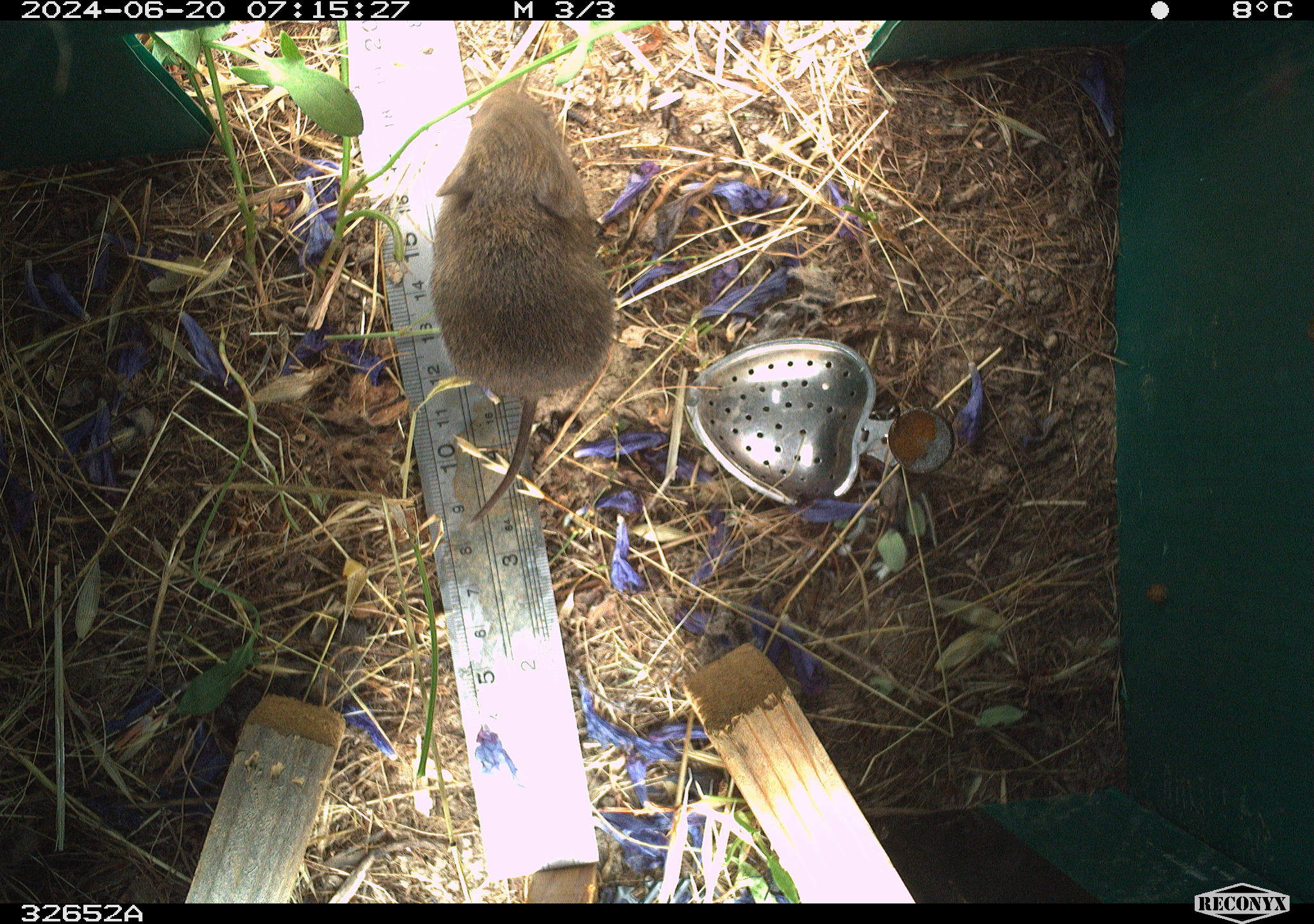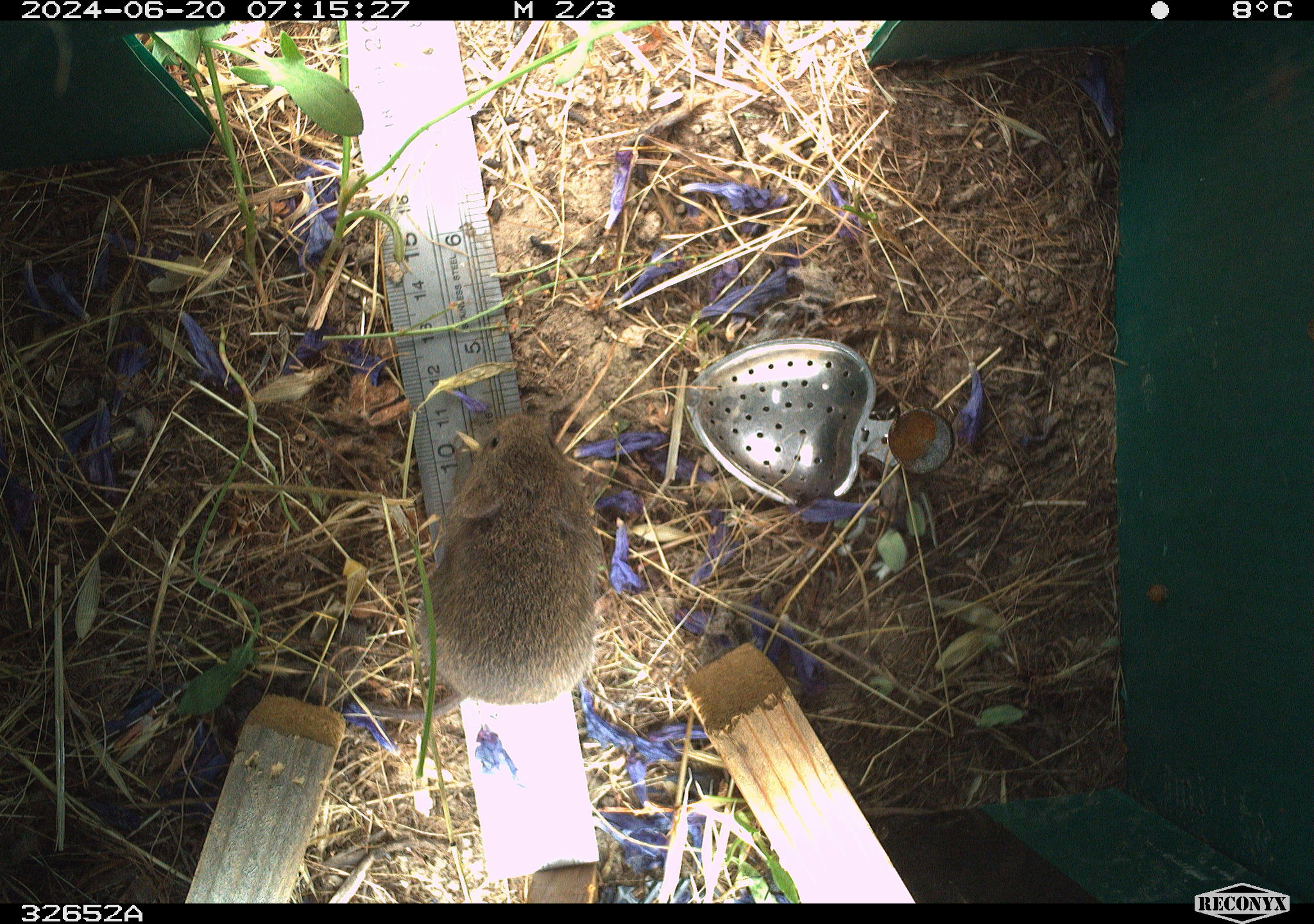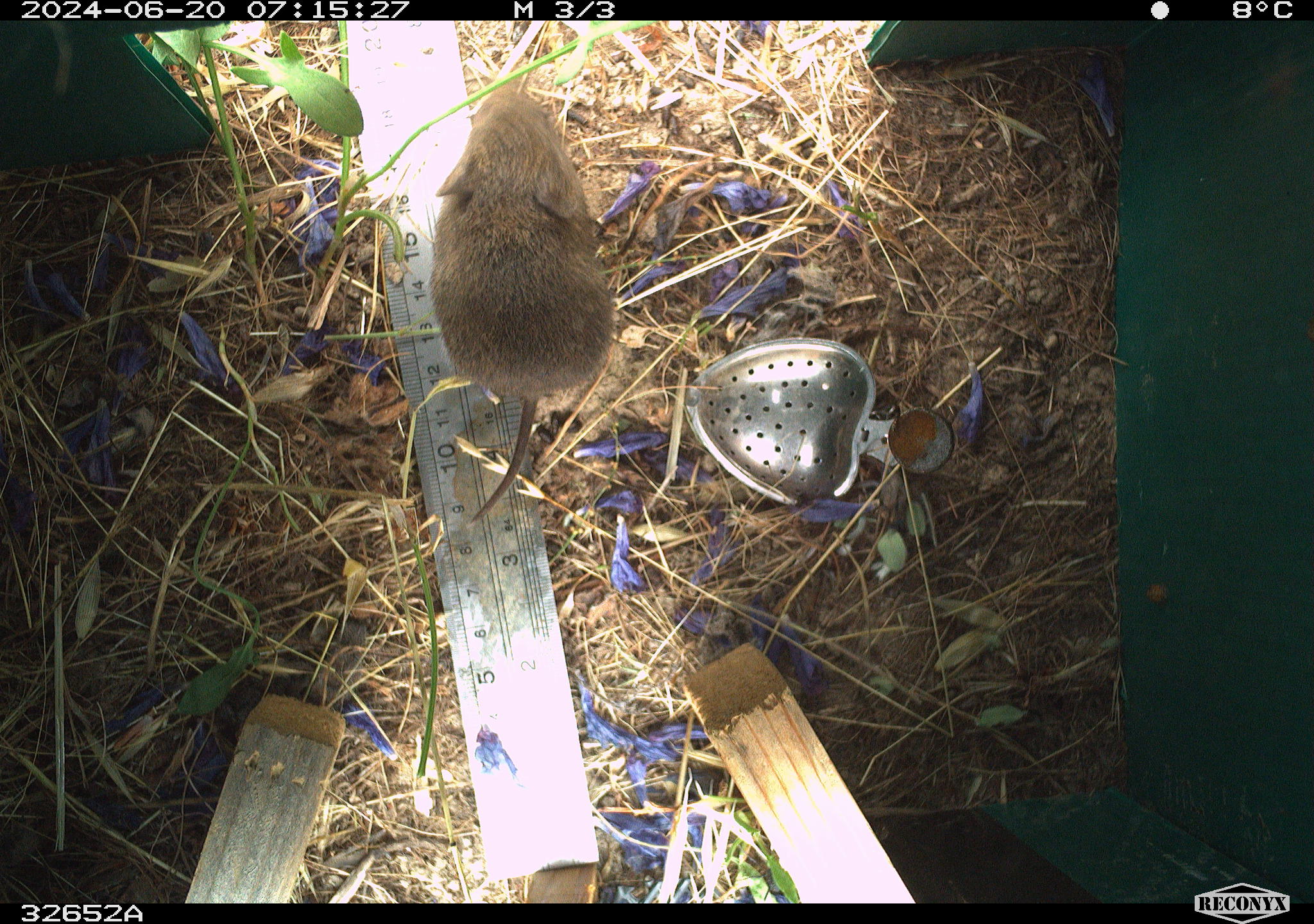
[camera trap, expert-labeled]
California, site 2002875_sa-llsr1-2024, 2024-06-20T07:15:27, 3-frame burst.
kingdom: Animalia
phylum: Chordata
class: Mammalia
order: Rodentia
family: Cricetidae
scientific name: Arvicolinae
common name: voles, lemmings, and muskrats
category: arvicolinae subfamily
Arvicolinae subfamily (voles, lemmings, and muskrats) (Arvicolinae).